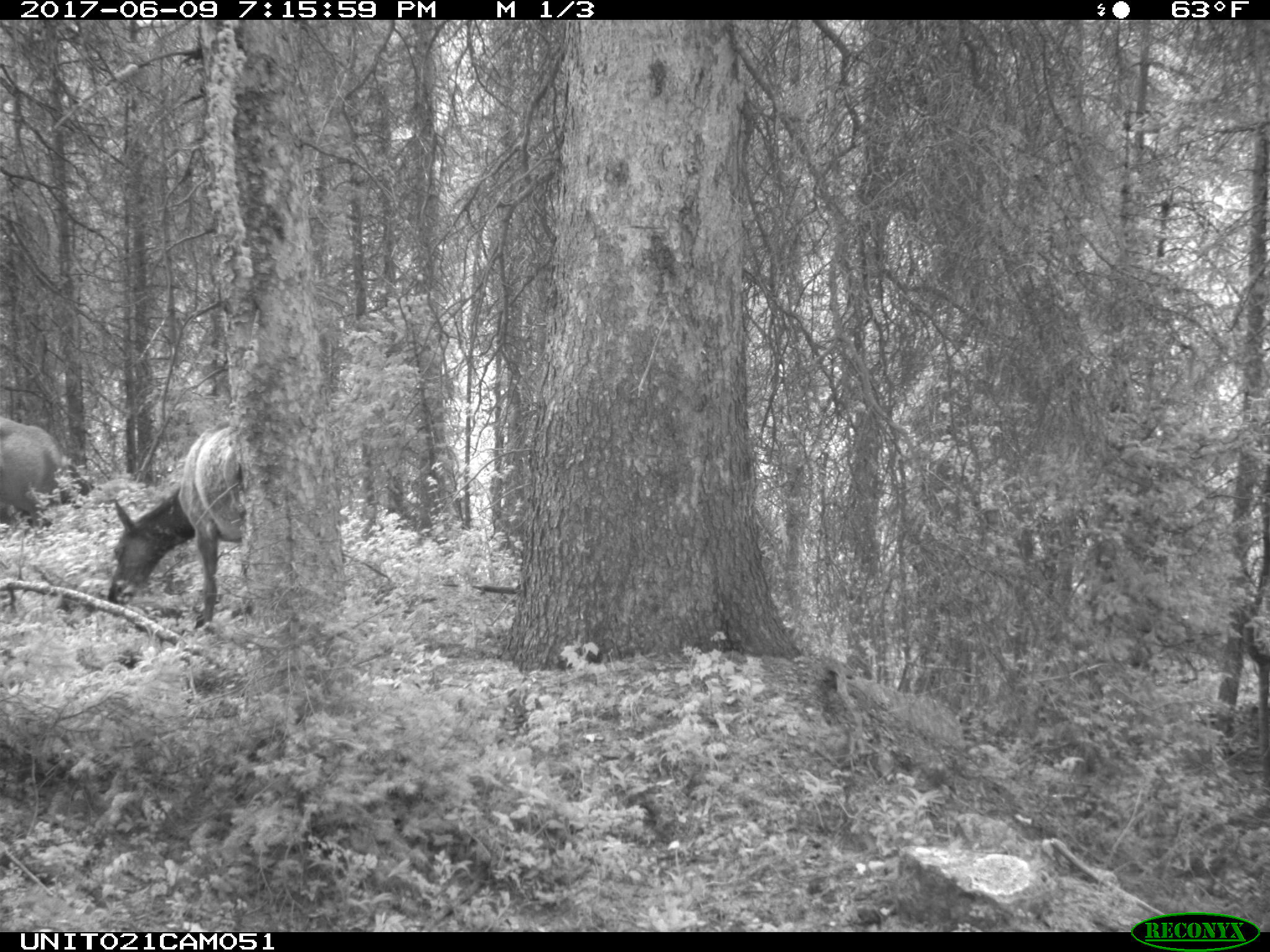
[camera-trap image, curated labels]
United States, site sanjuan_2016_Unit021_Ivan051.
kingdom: Animalia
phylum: Chordata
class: Mammalia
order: Artiodactyla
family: Cervidae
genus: Cervus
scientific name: Cervus elaphus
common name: red deer